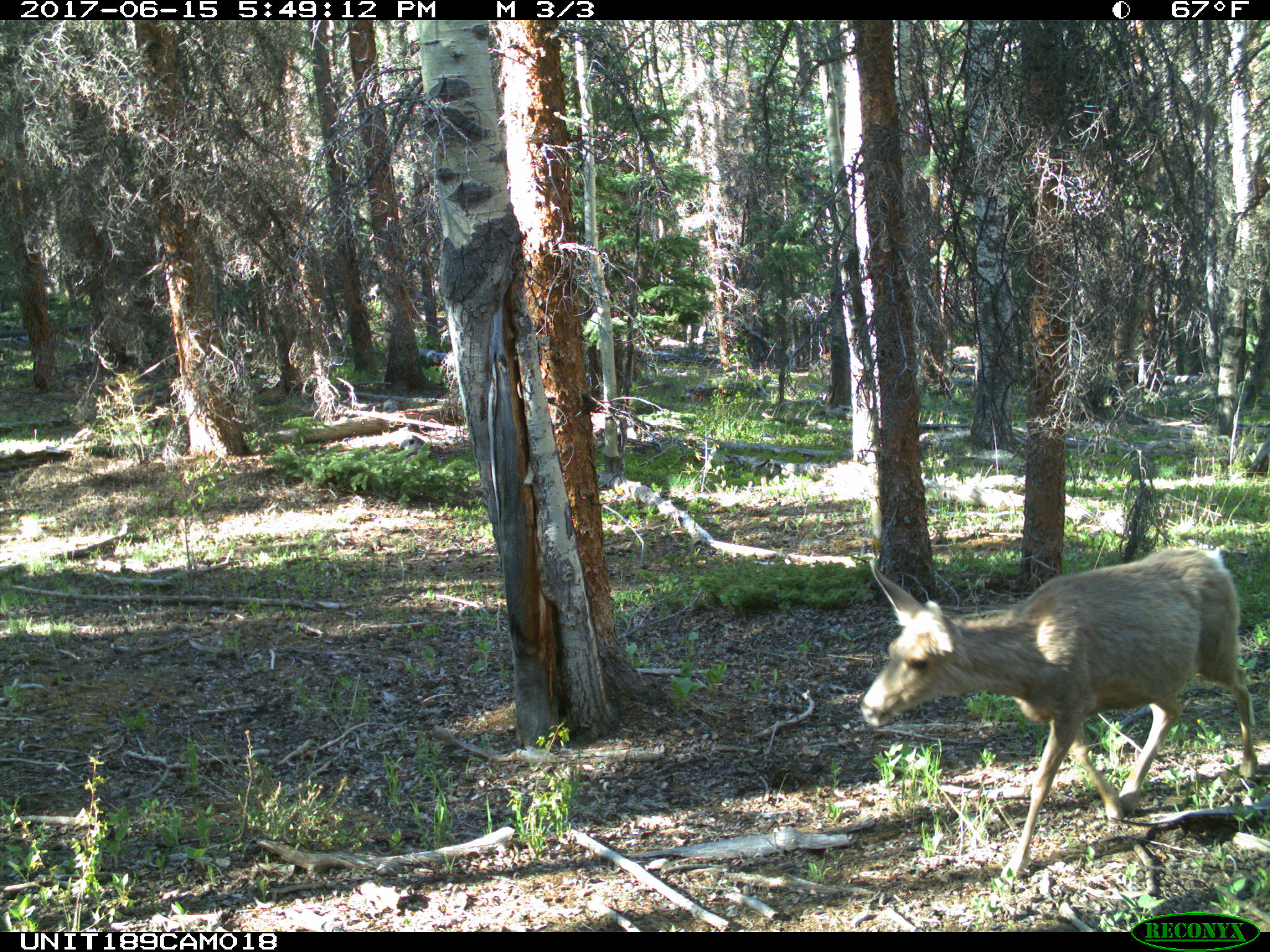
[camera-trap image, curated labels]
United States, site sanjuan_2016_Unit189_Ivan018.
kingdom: Animalia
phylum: Chordata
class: Mammalia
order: Artiodactyla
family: Cervidae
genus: Odocoileus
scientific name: Odocoileus hemionus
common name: mule deer